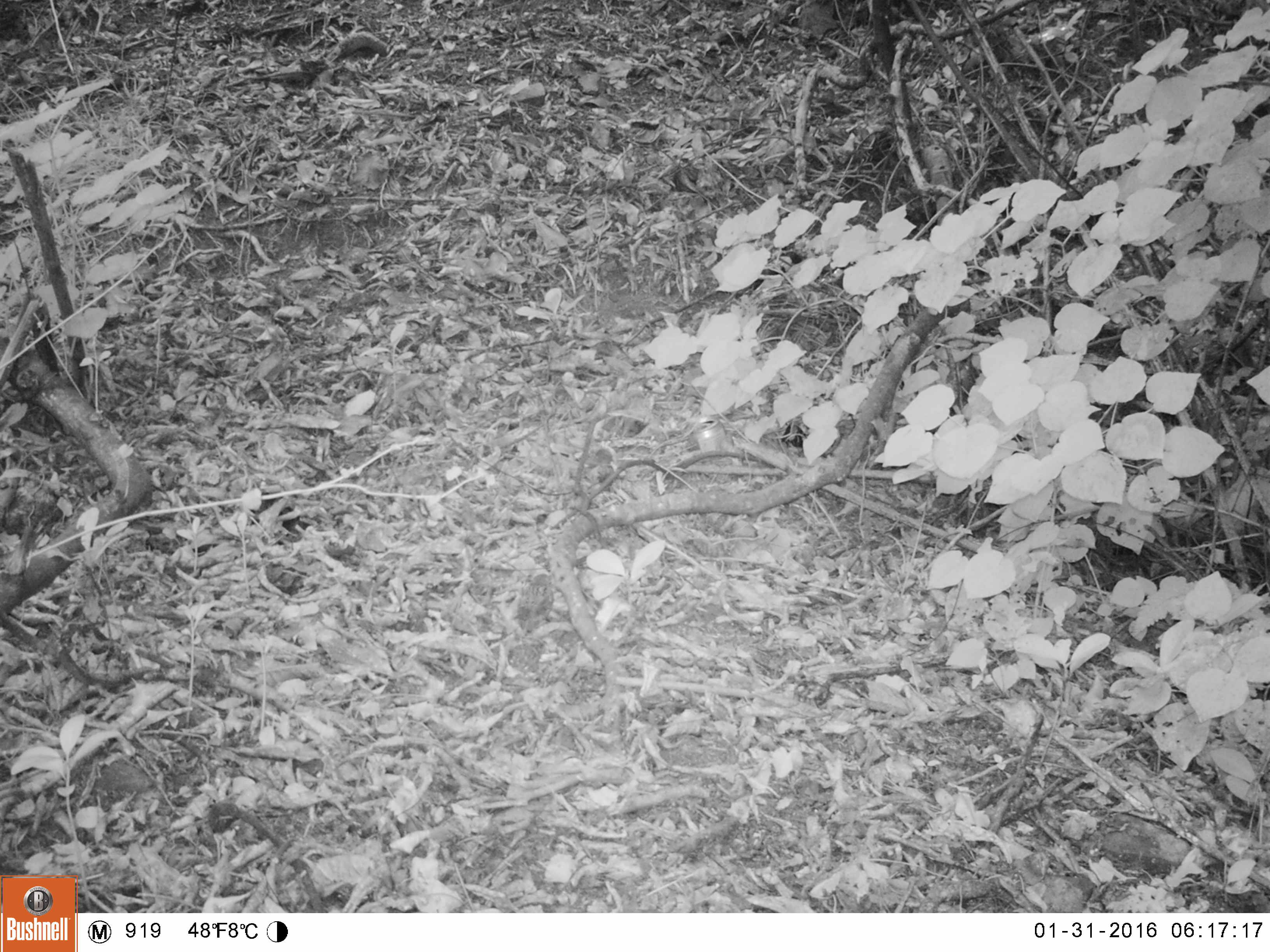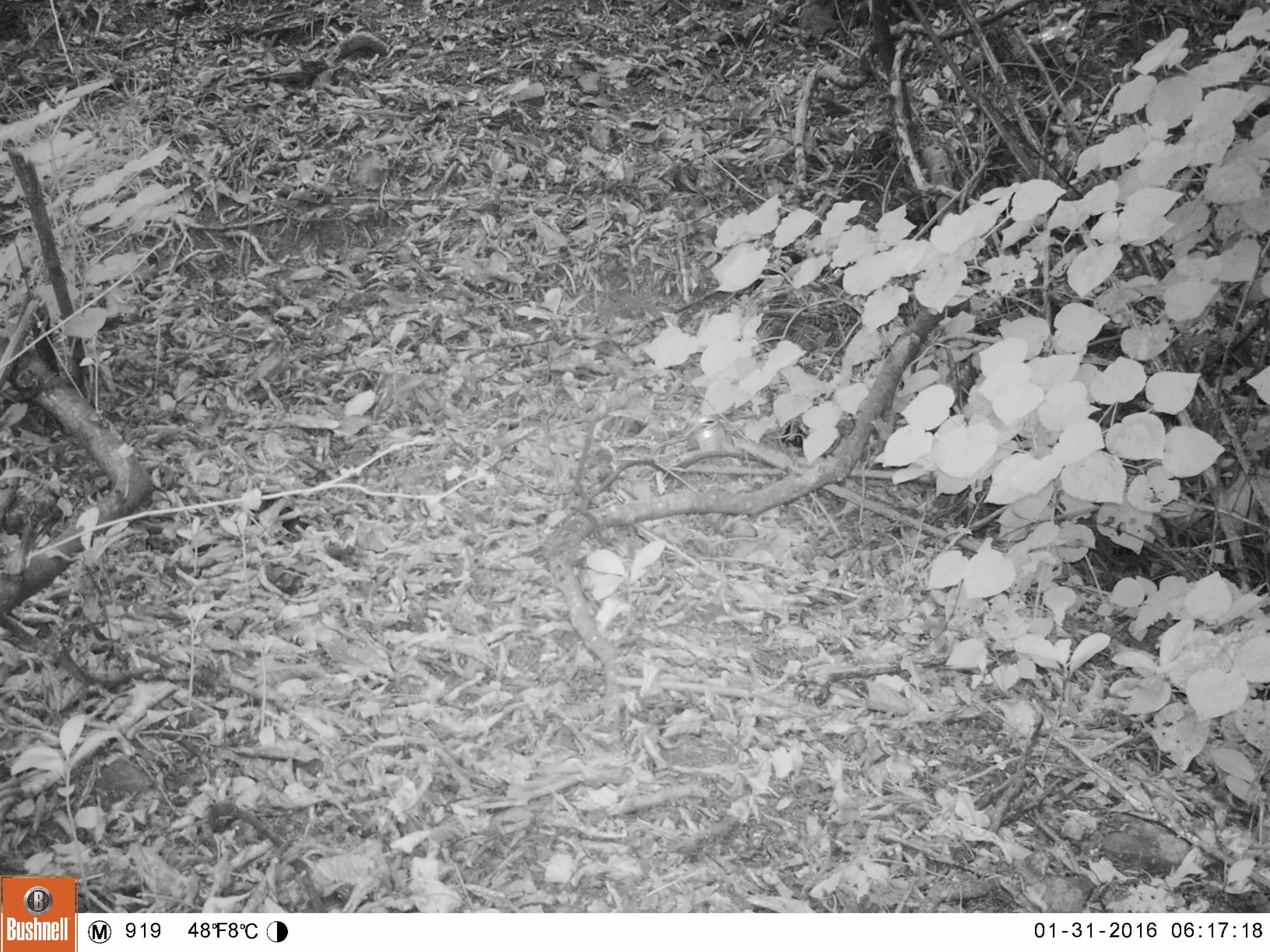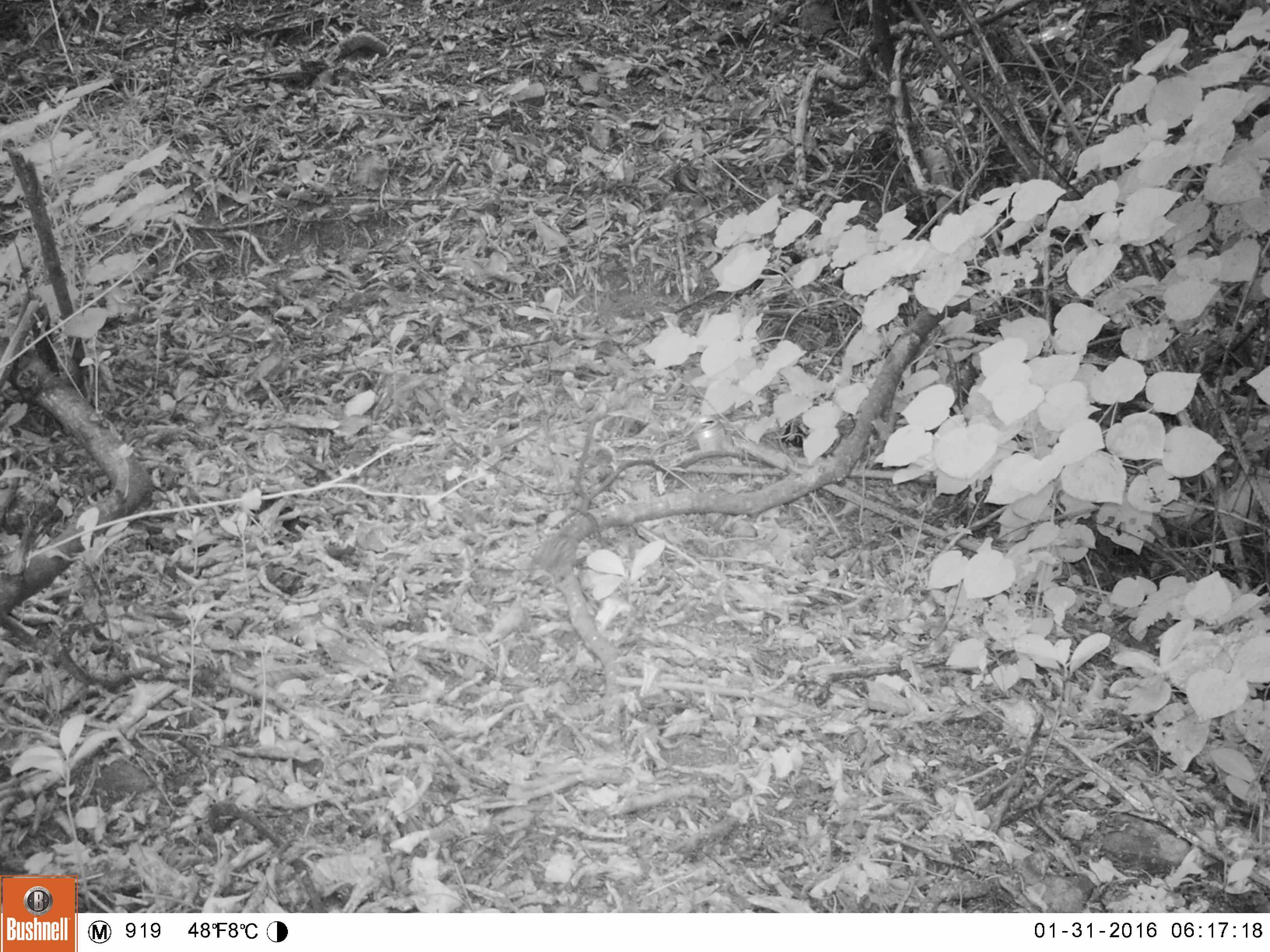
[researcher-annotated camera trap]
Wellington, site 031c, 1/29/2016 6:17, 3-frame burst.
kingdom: Animalia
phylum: Chordata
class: Aves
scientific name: Aves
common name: bird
Bird (Aves).